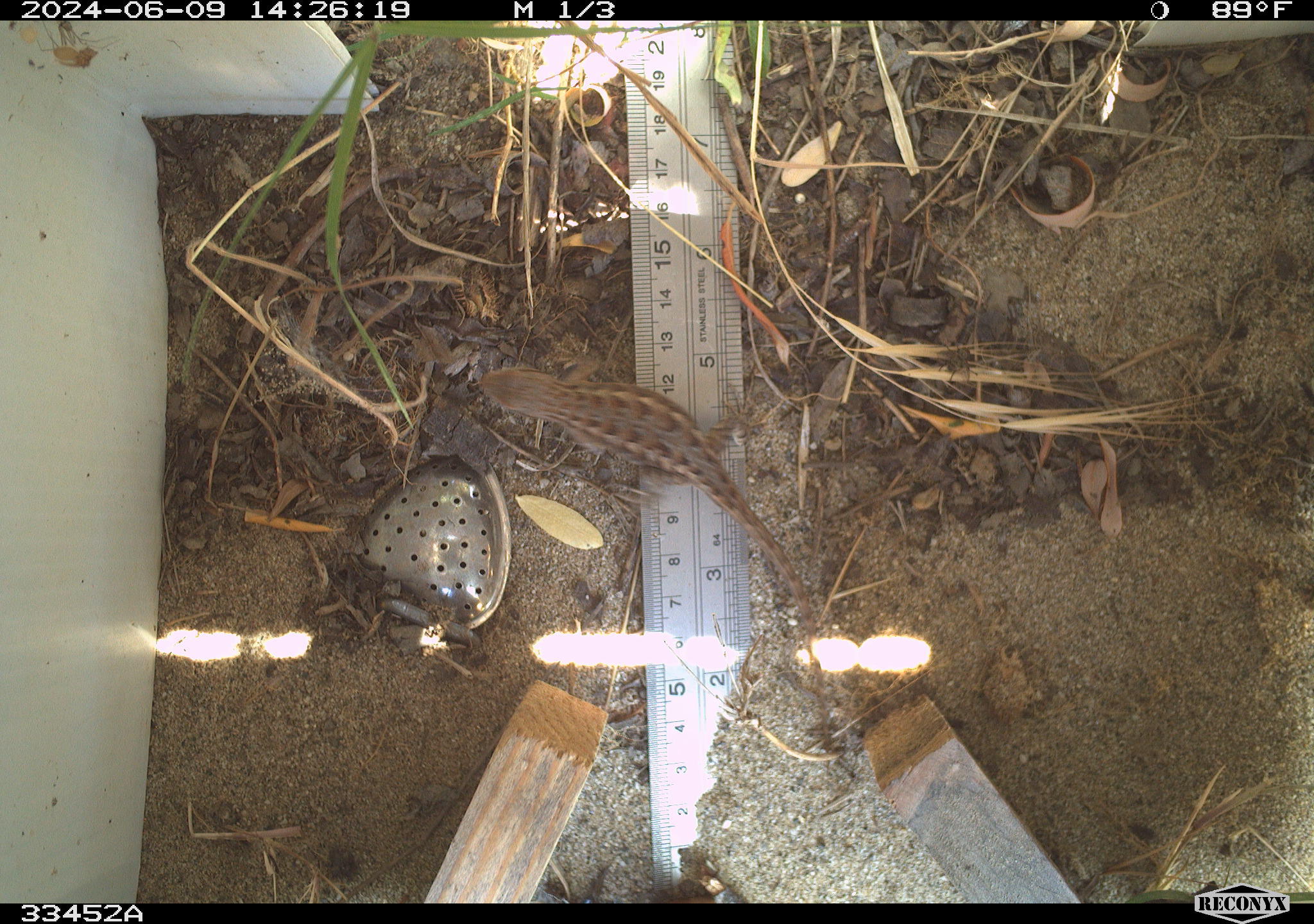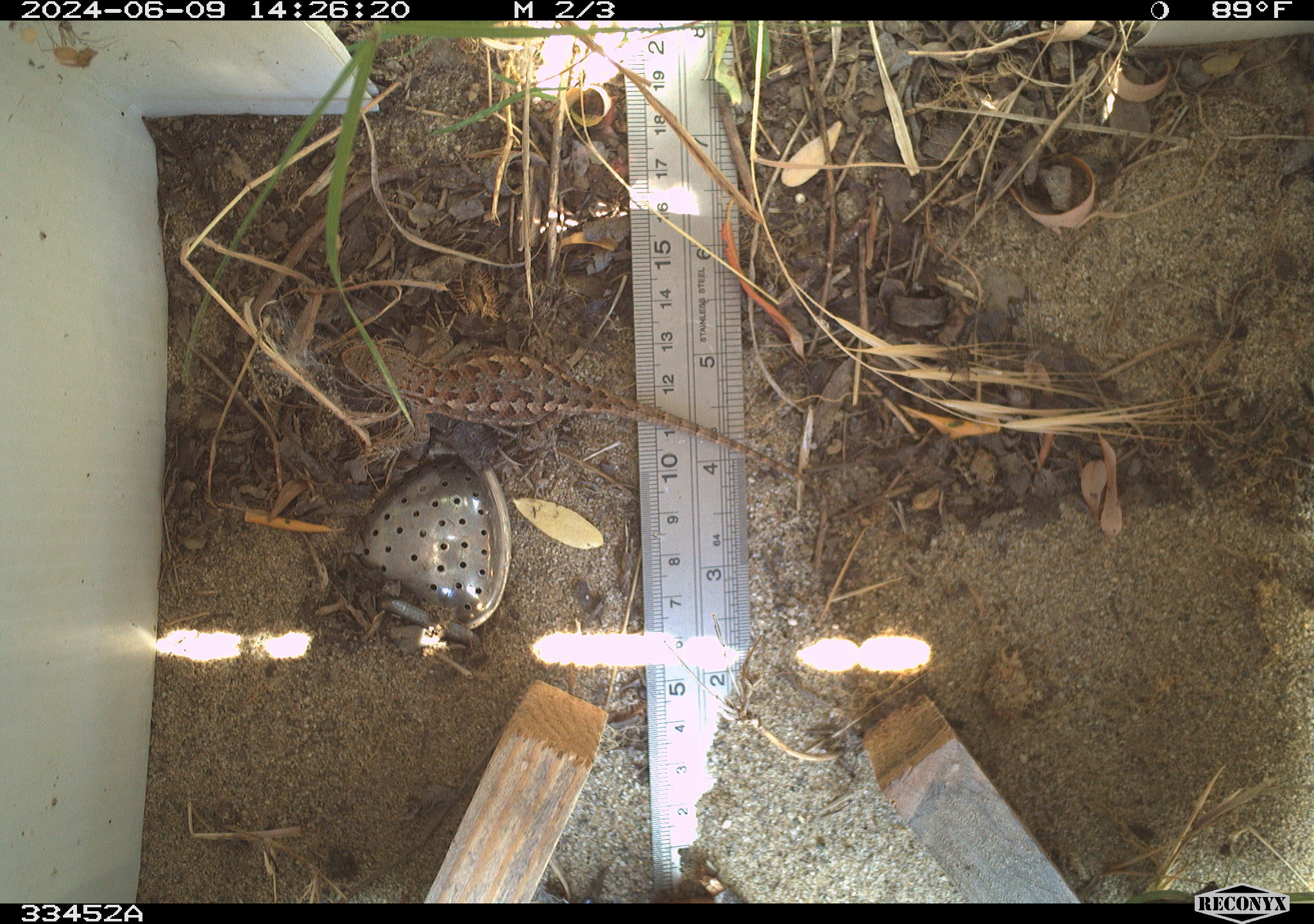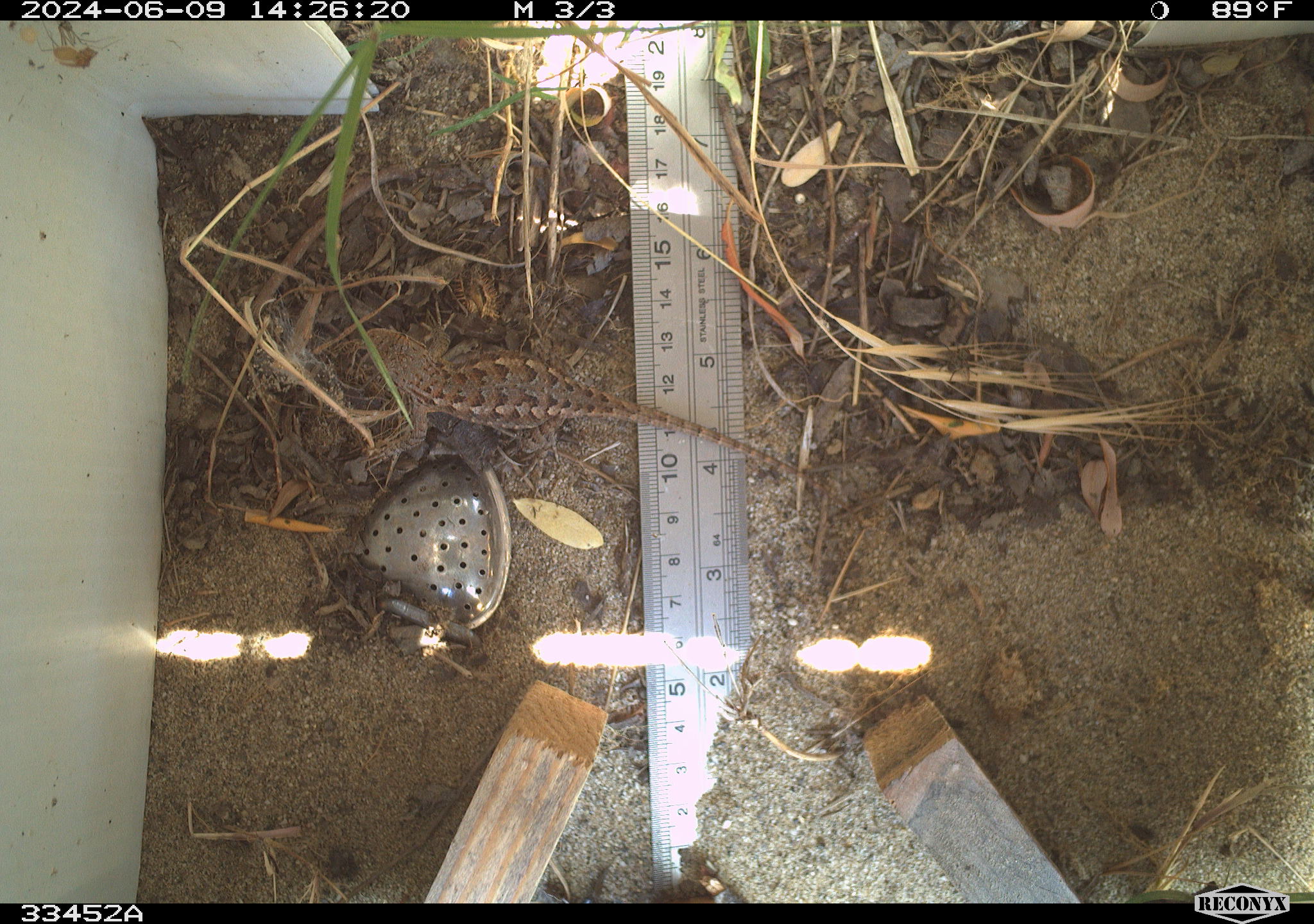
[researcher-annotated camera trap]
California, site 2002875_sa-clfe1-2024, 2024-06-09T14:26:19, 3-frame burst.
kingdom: Animalia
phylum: Chordata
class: Reptilia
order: Squamata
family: Phrynosomatidae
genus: Sceloporus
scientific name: Sceloporus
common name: spiny lizards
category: sceloporus species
Sceloporus species (spiny lizards) (Sceloporus).